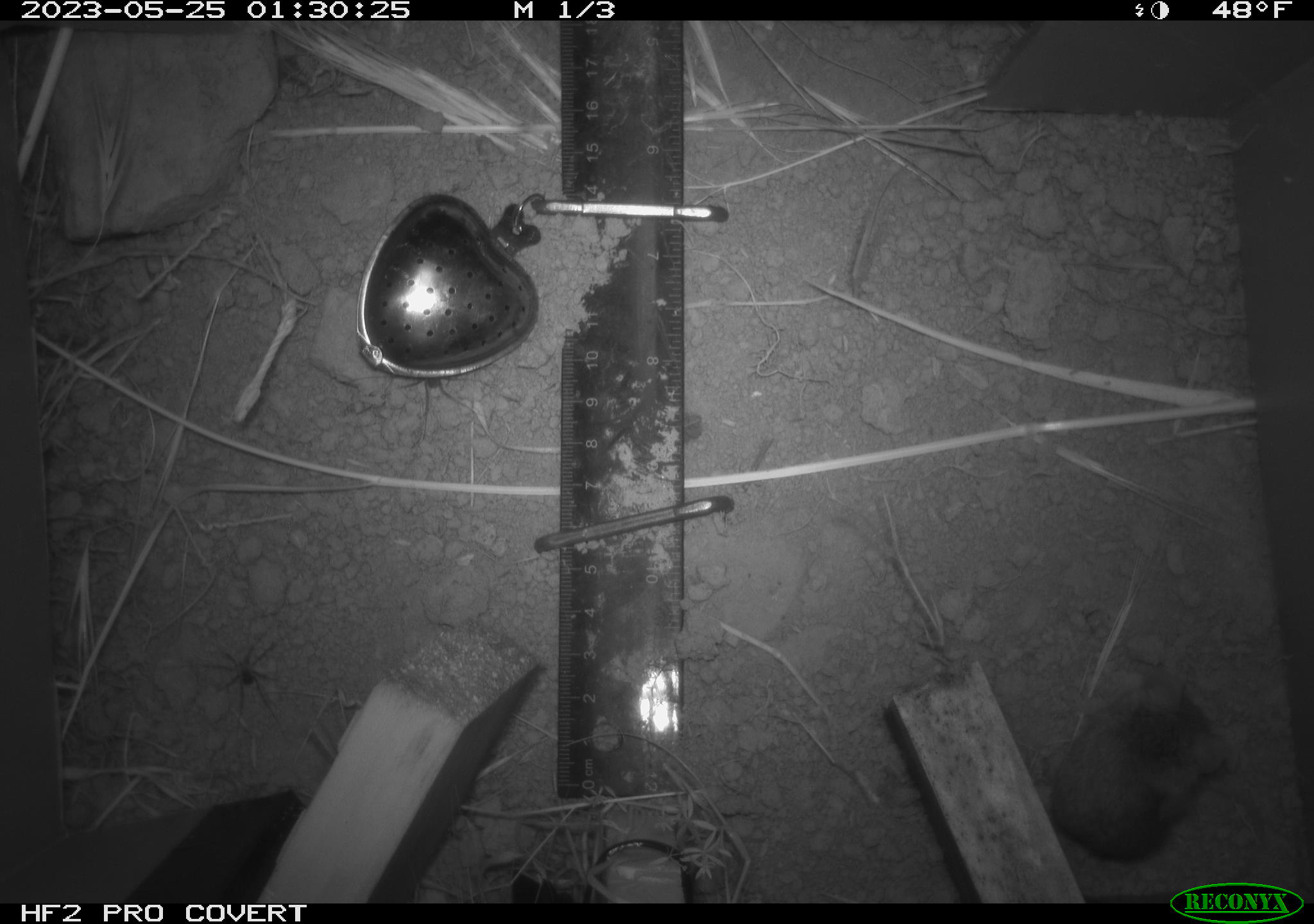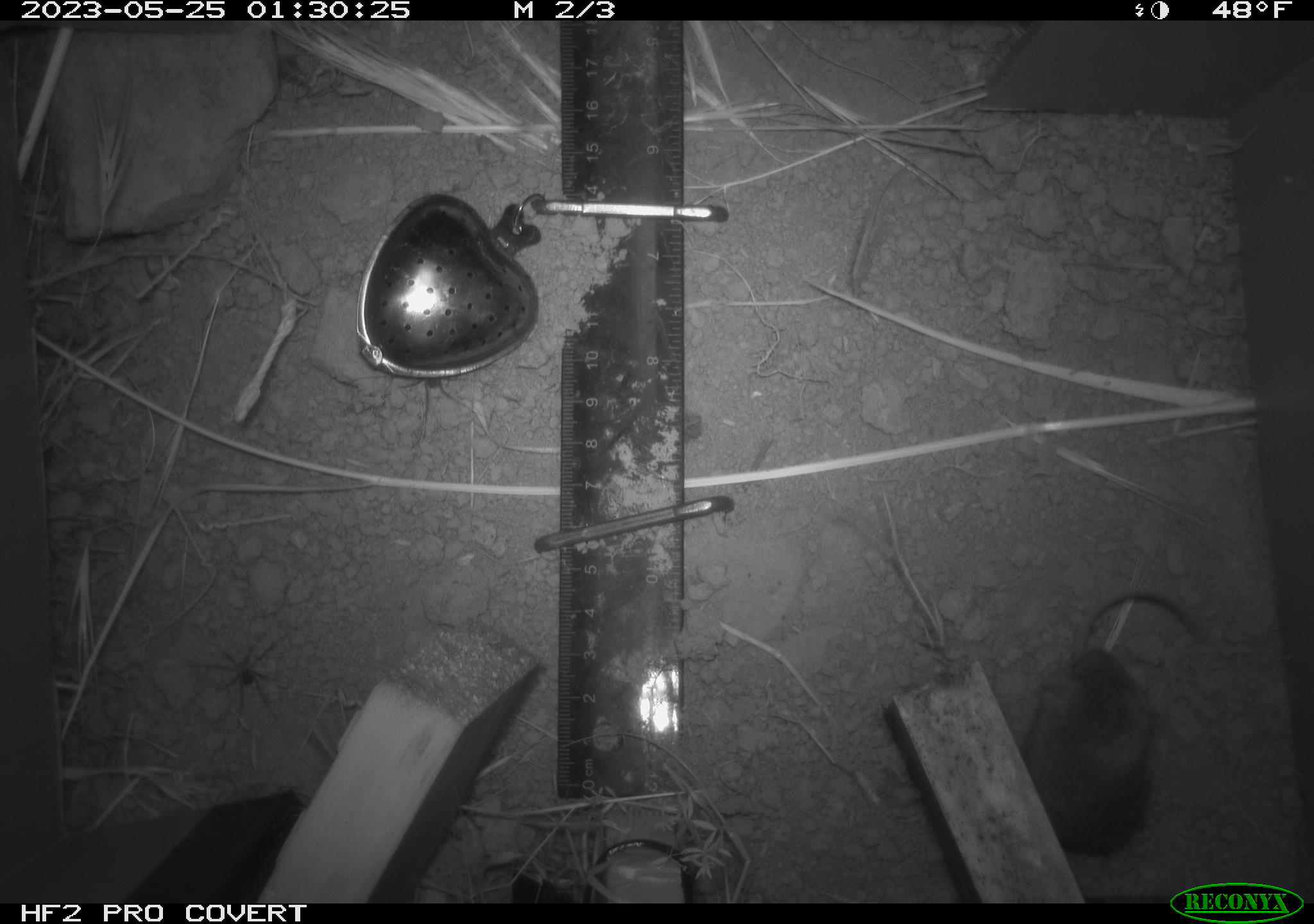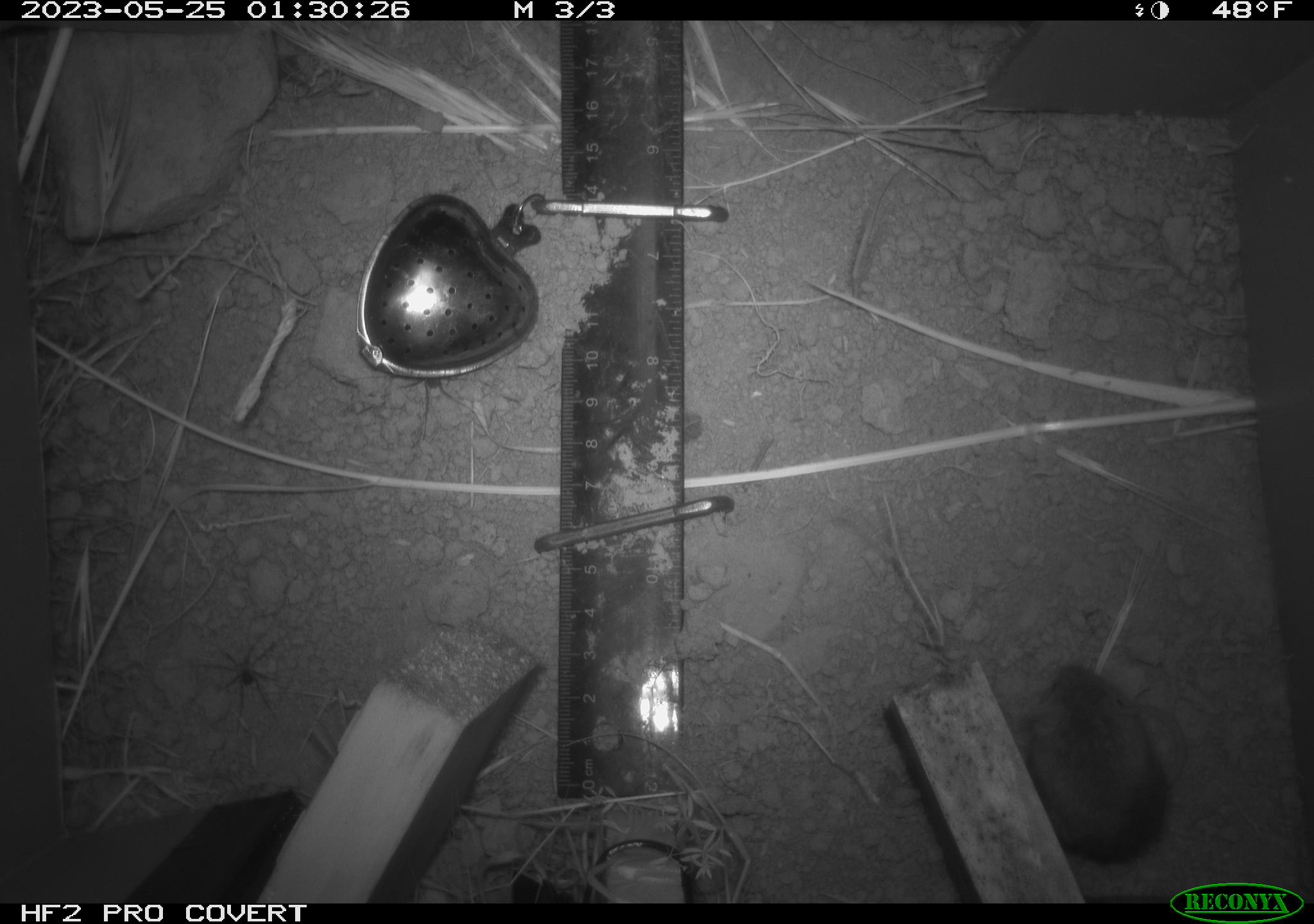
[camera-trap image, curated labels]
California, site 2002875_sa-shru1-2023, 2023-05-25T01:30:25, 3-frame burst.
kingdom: Animalia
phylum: Chordata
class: Mammalia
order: Rodentia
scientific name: Rodentia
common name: mouse species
Mouse species (Rodentia).